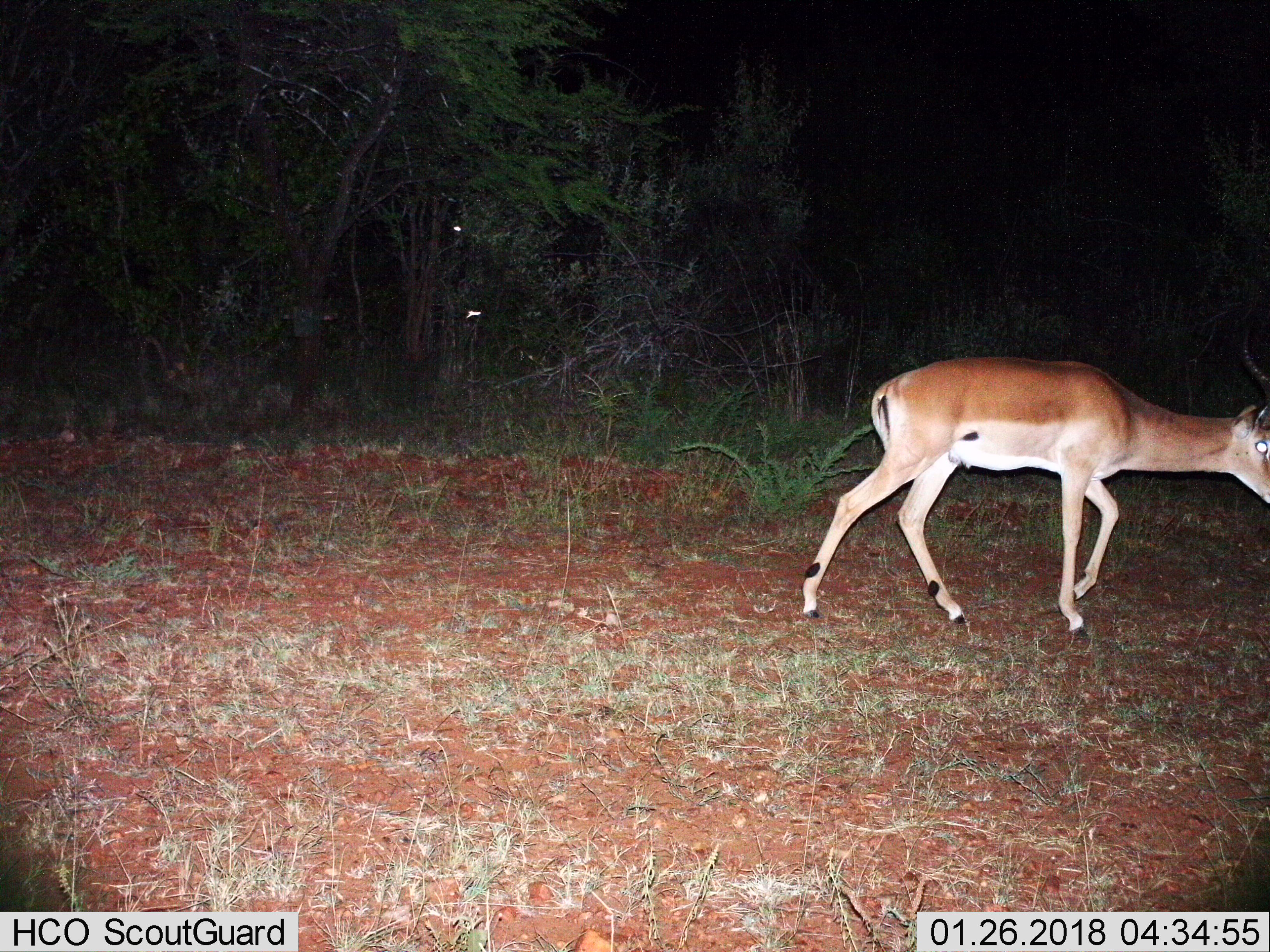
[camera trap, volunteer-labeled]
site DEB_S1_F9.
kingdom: Animalia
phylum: Chordata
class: Mammalia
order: Artiodactyla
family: Bovidae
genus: Aepyceros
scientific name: Aepyceros melampus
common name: impala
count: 1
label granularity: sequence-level